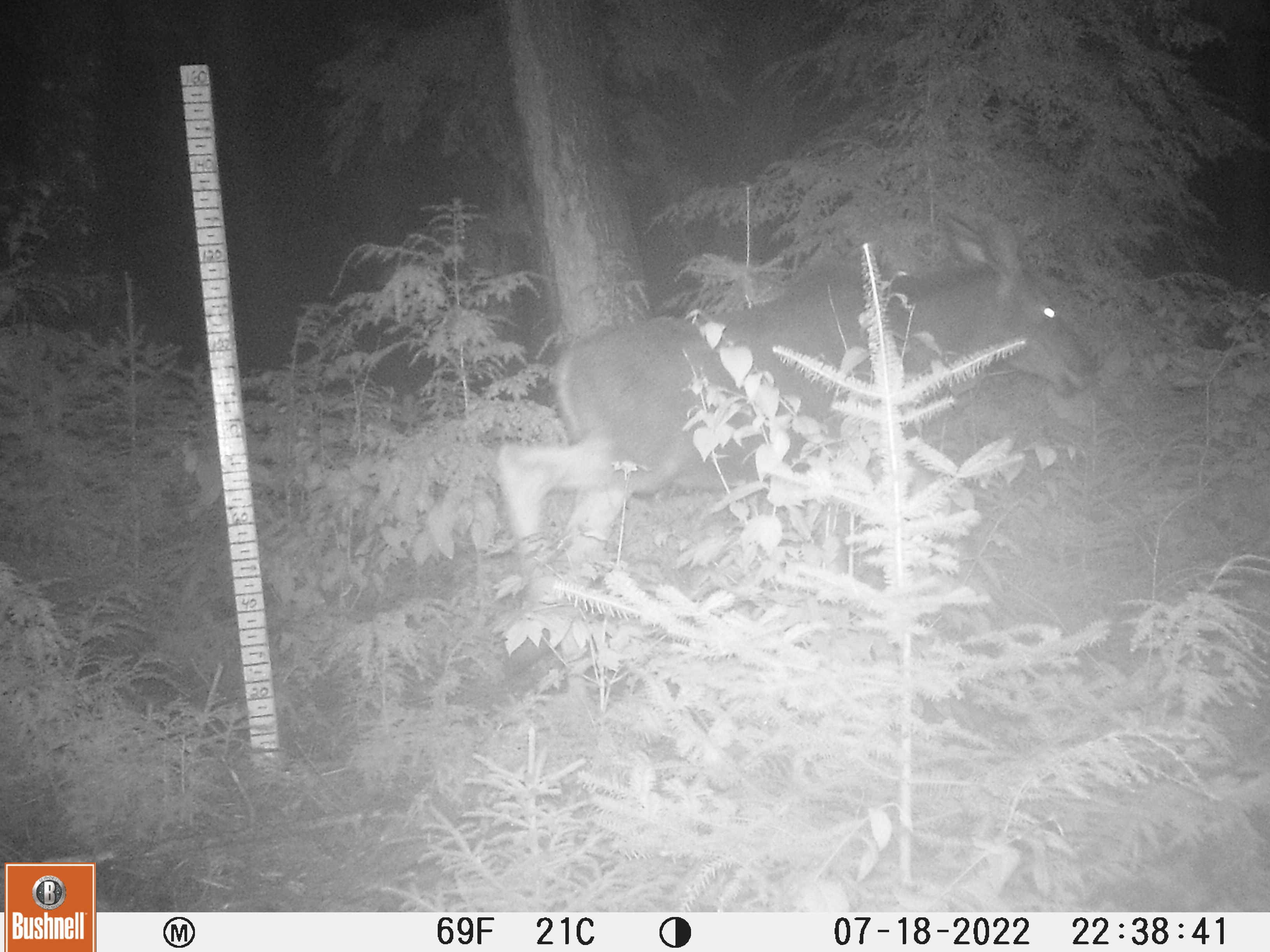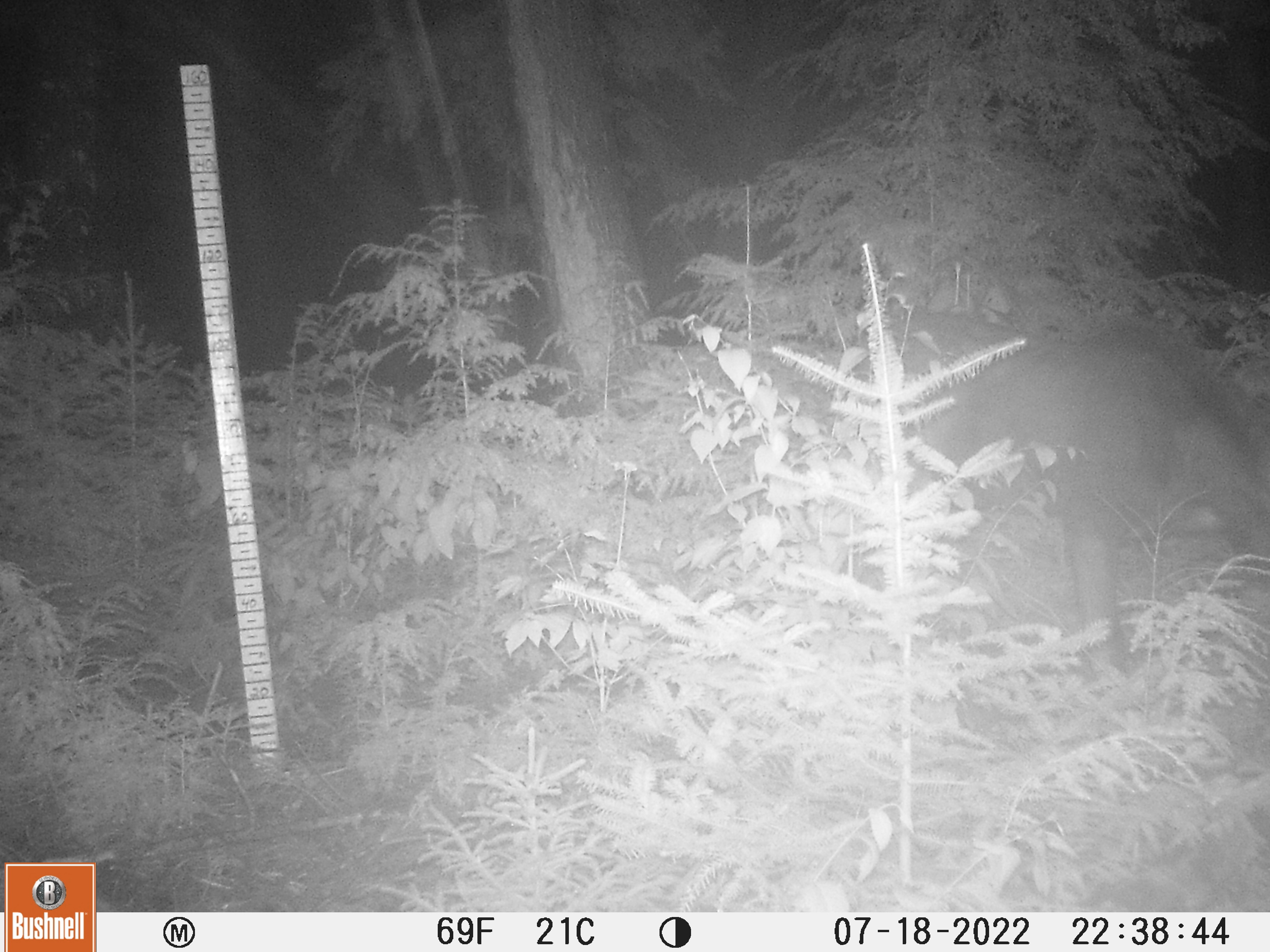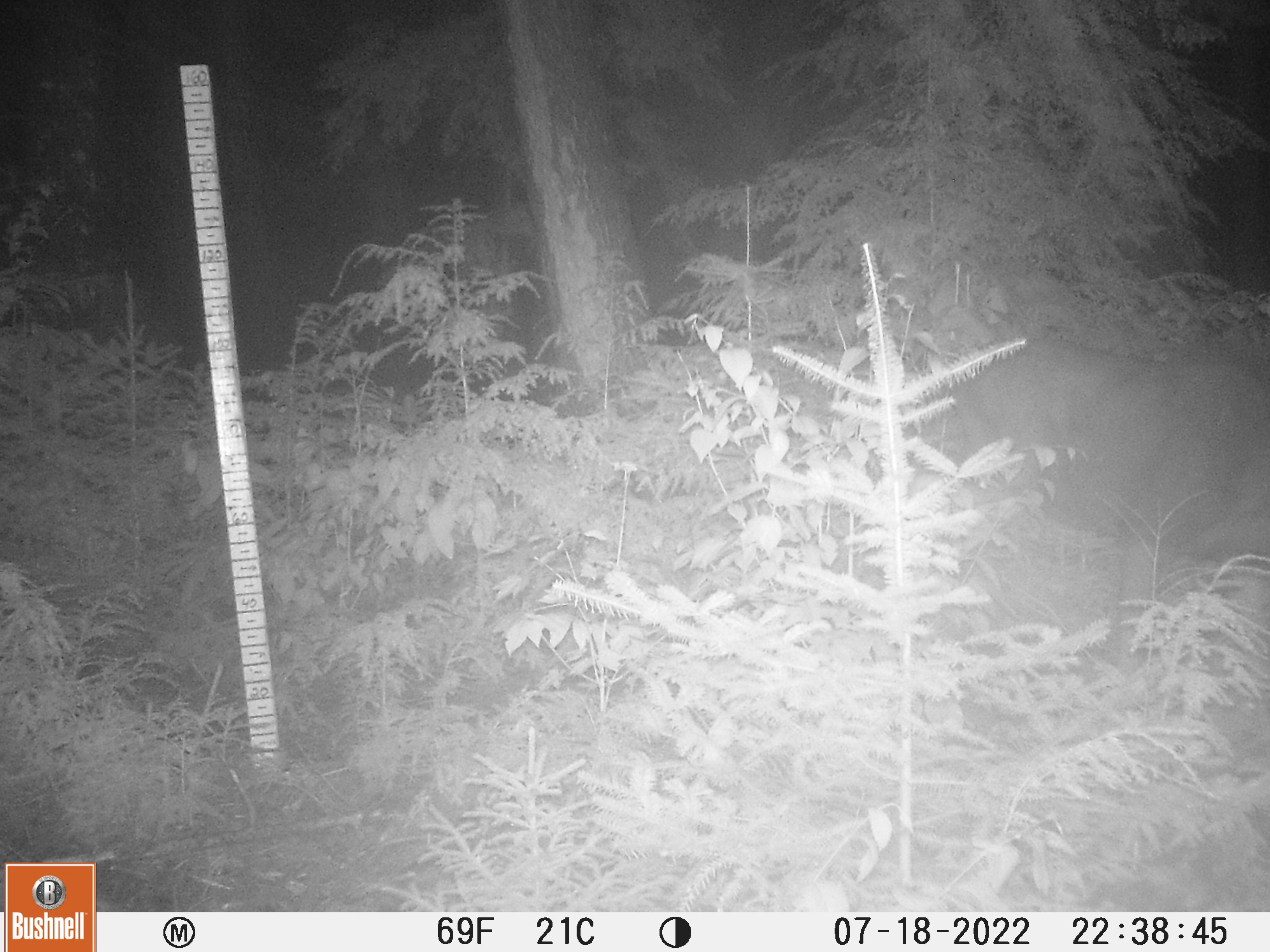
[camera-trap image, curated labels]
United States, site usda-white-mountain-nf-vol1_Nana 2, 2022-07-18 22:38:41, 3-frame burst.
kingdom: Animalia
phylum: Chordata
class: Mammalia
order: Artiodactyla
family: Cervidae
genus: Alces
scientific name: Alces alces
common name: moose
Moose (Alces alces).